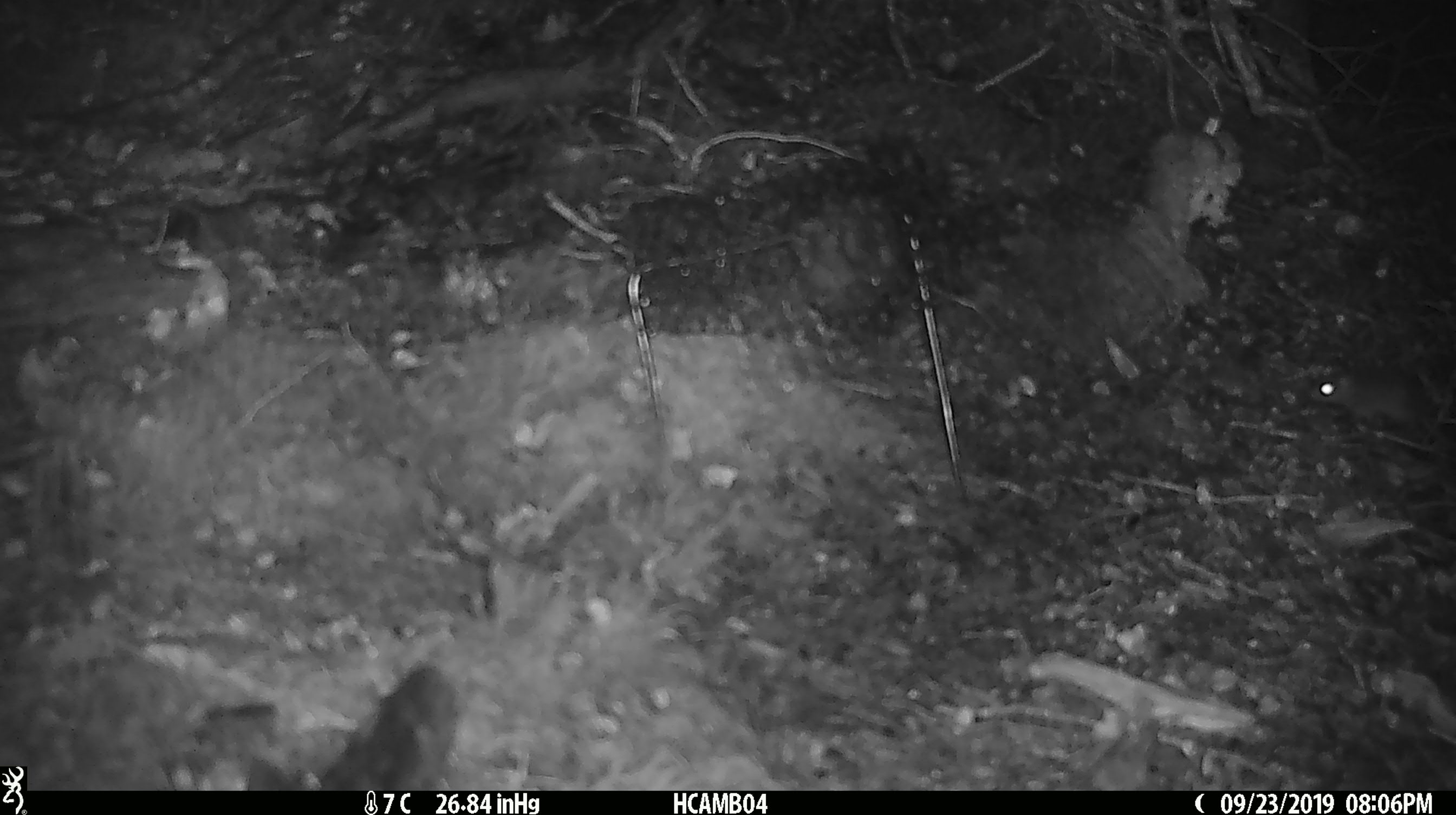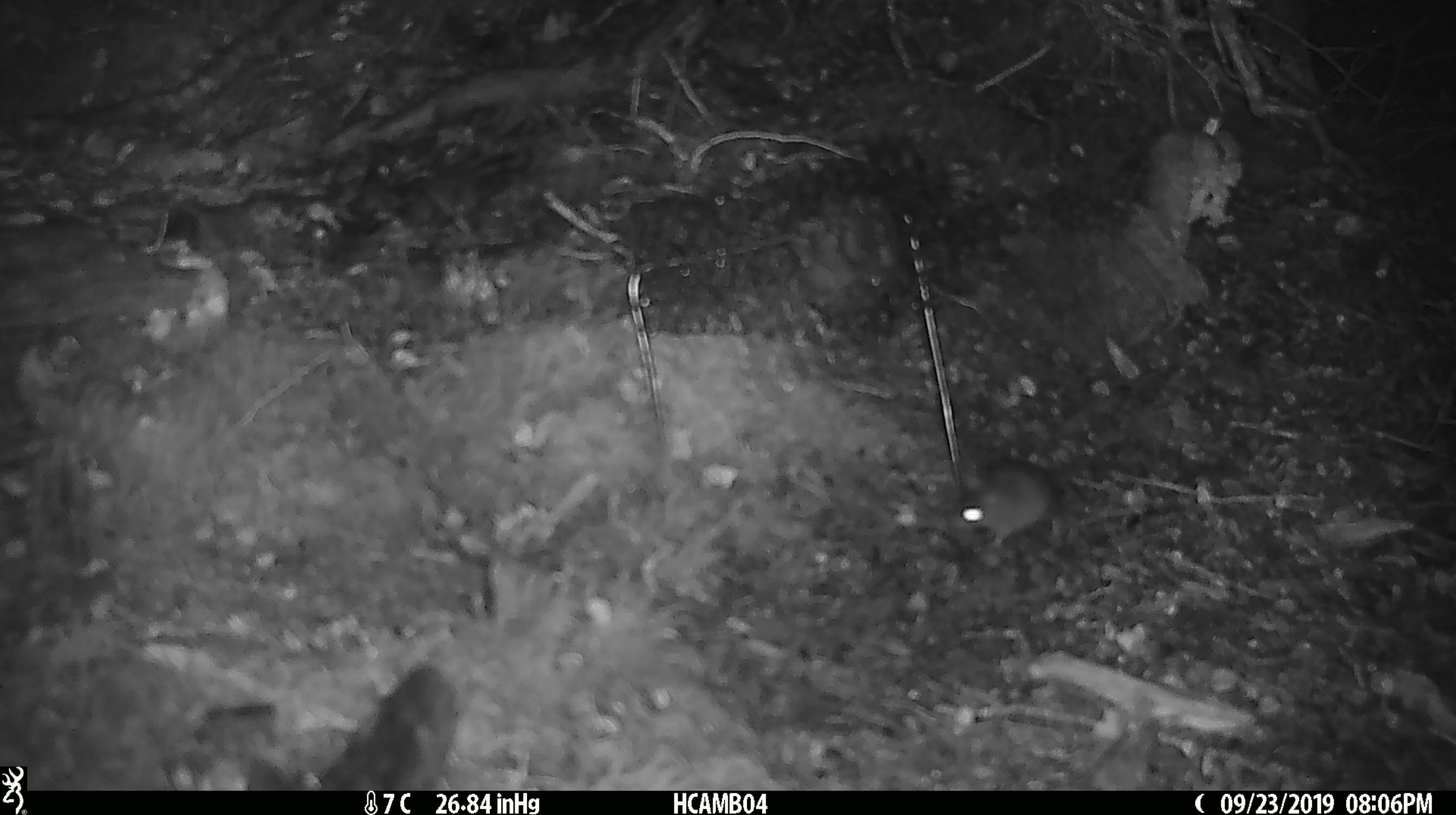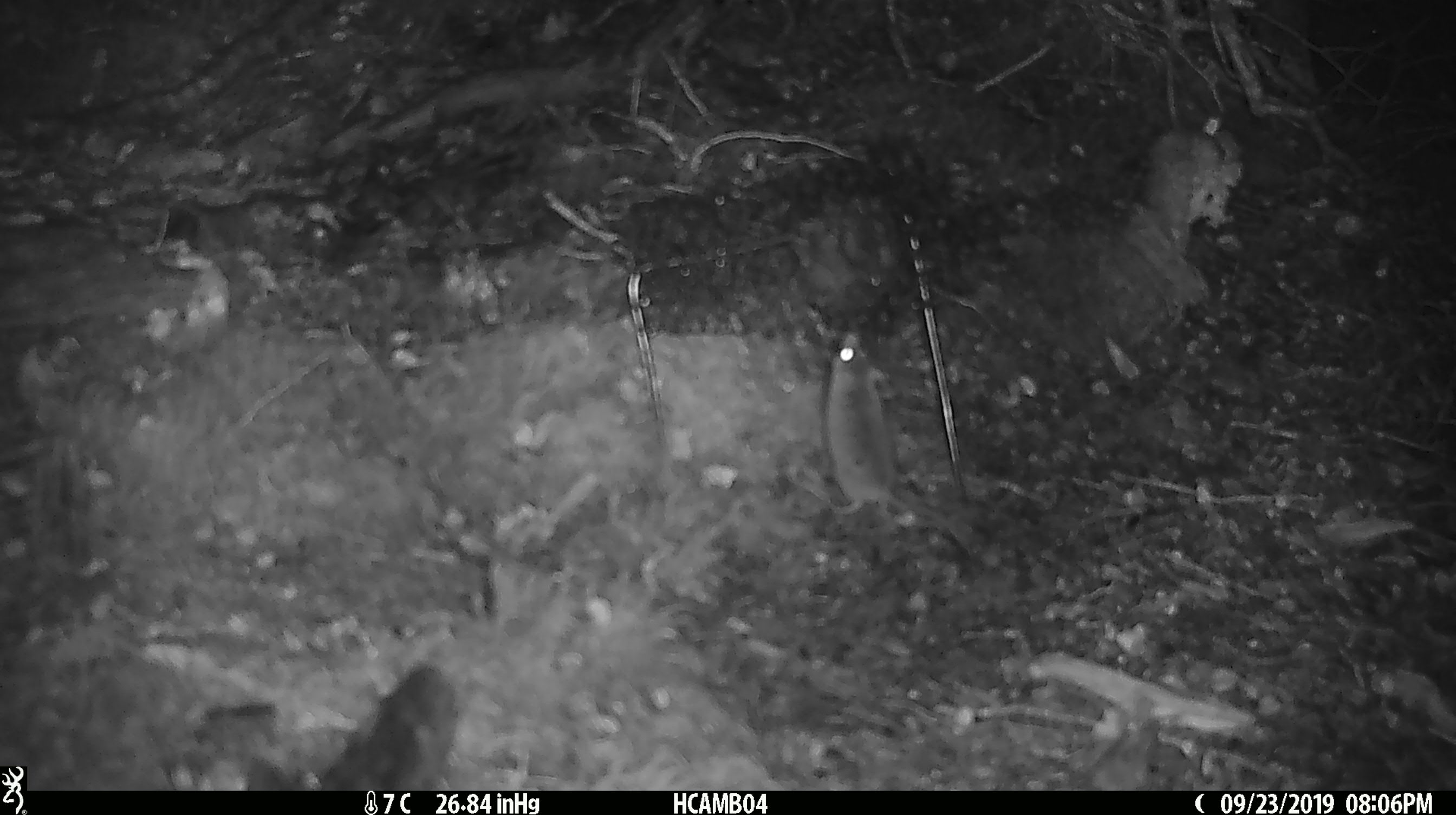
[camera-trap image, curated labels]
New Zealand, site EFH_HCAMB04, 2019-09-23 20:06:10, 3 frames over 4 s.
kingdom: Animalia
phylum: Chordata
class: Mammalia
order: Rodentia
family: Muridae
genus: Mus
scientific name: Mus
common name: mouse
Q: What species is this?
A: Mouse (Mus).